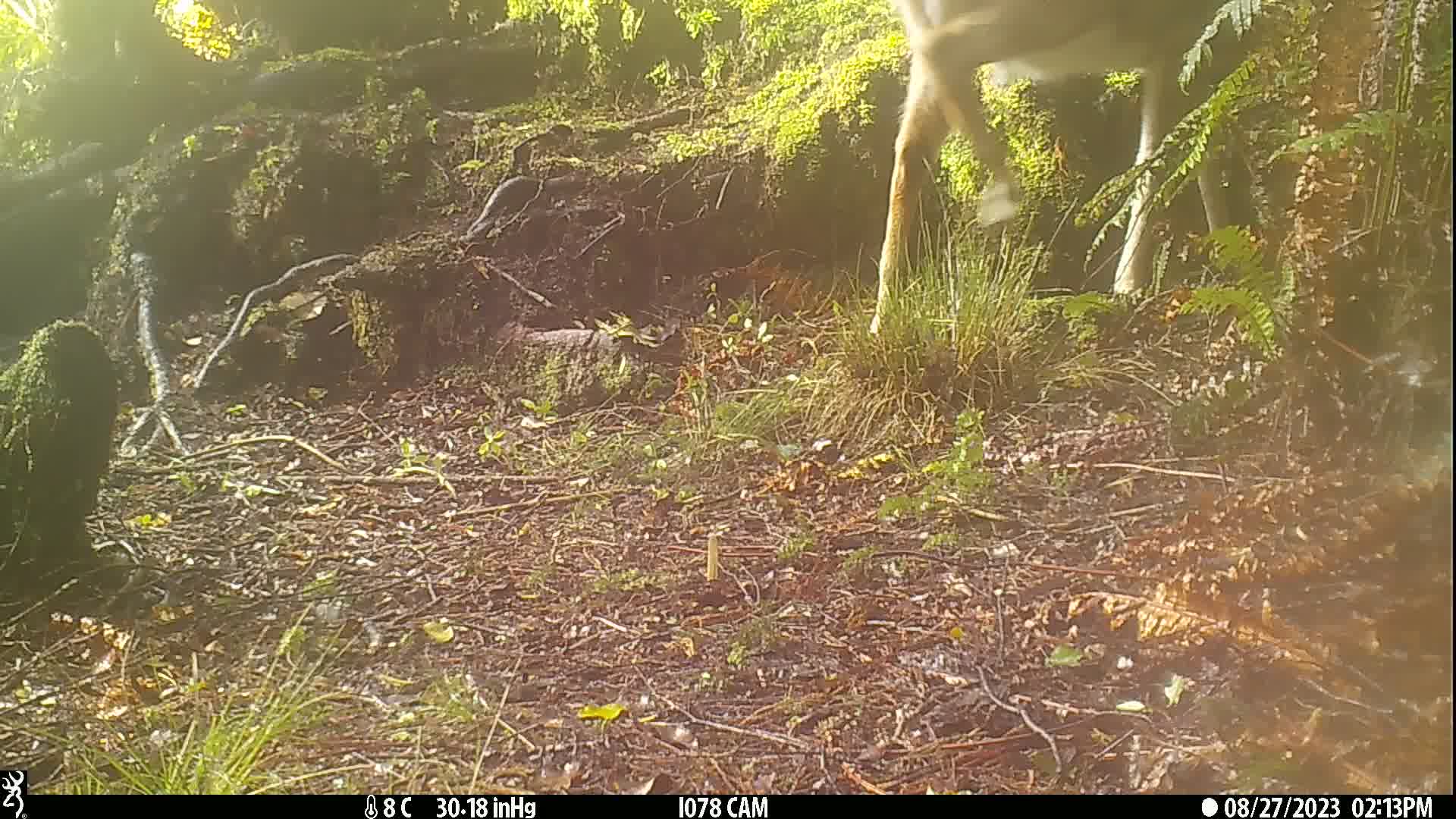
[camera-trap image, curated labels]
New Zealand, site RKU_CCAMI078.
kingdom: Animalia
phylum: Chordata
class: Mammalia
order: Artiodactyla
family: Cervidae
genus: Odocoileus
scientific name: Odocoileus virginianus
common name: white-tailed deer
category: white tailed deer